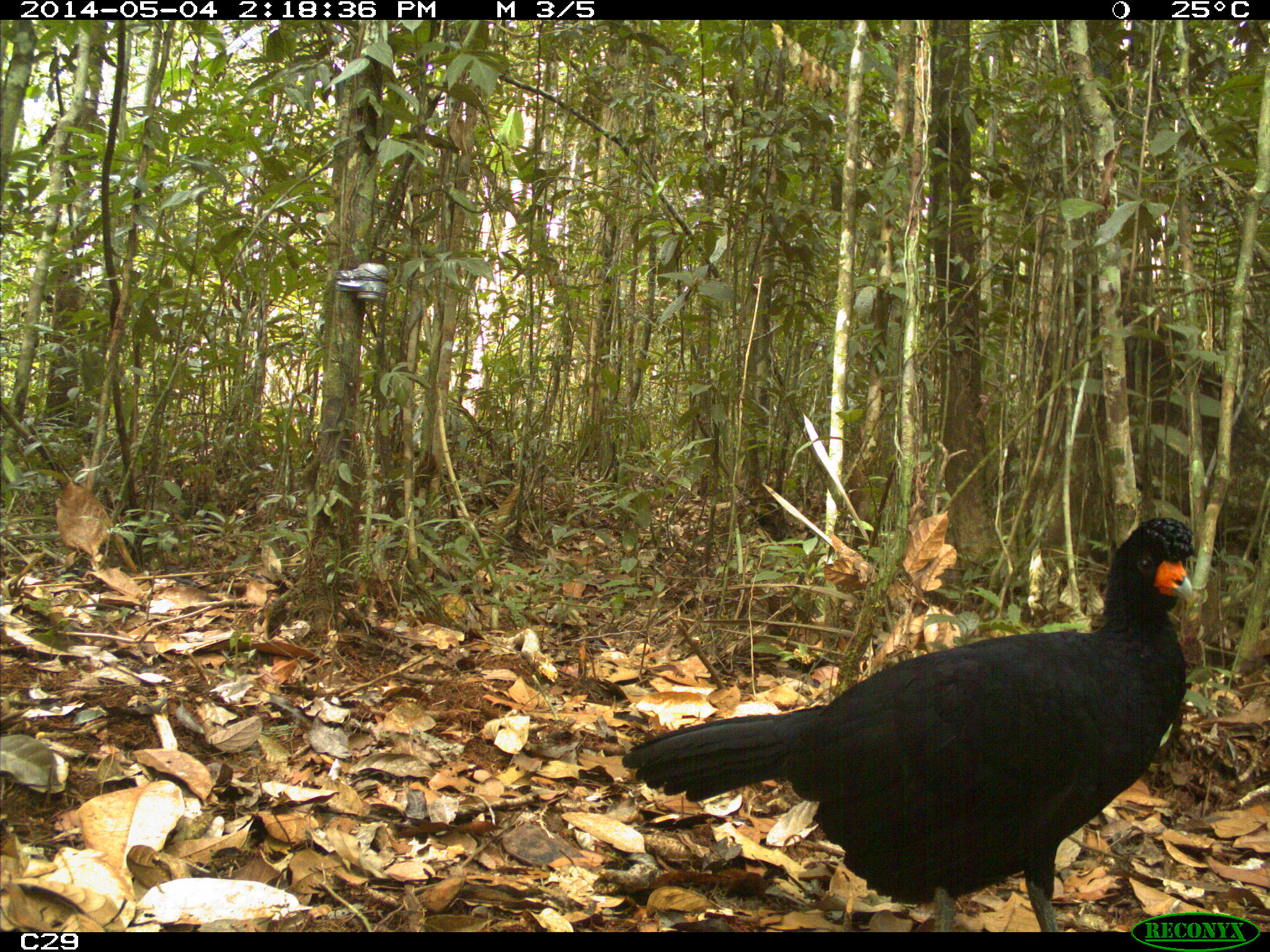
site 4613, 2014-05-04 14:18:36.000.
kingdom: Animalia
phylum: Chordata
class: Aves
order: Galliformes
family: Cracidae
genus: Crax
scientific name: Crax alector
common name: black curassow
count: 2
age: adult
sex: female